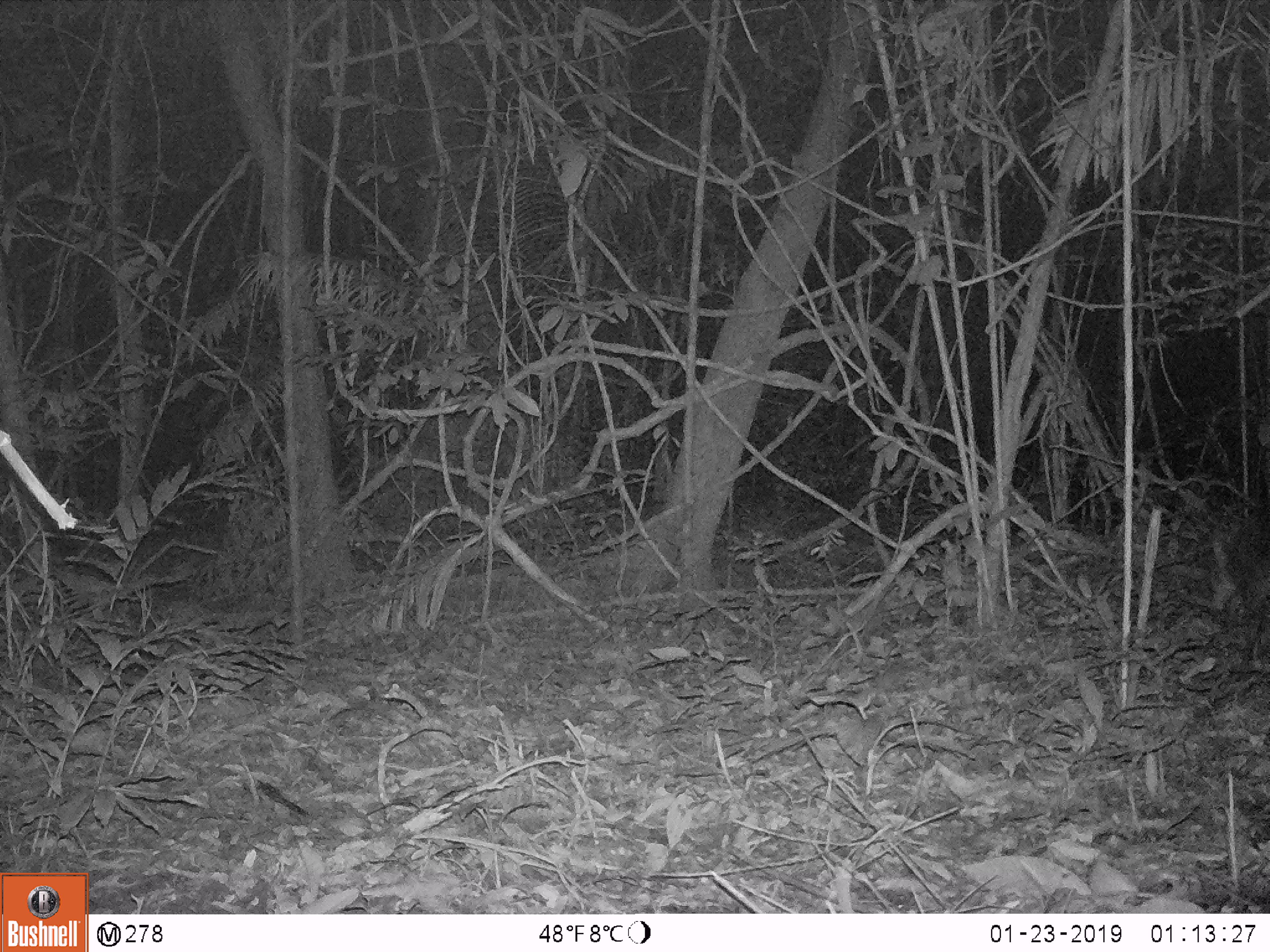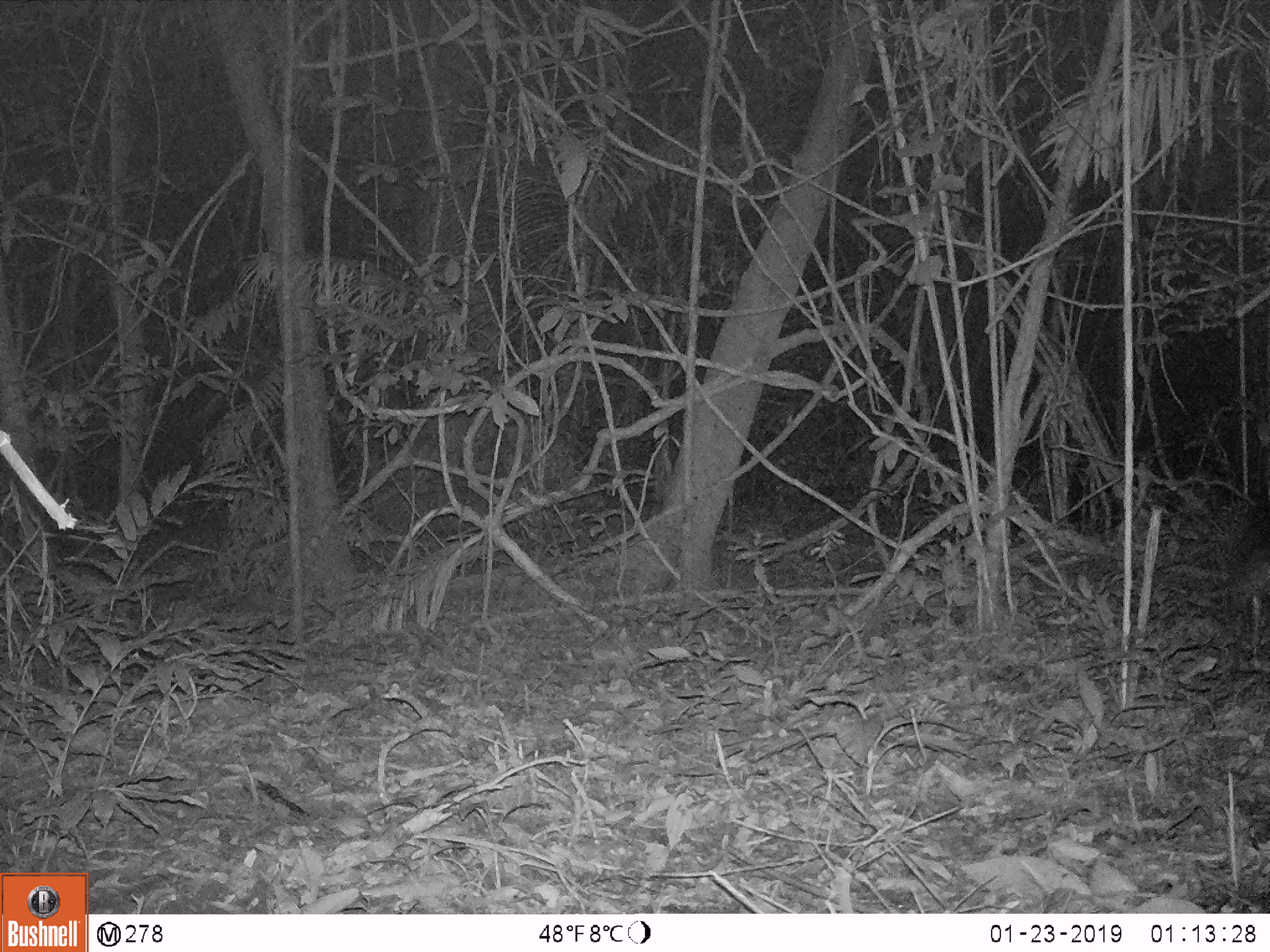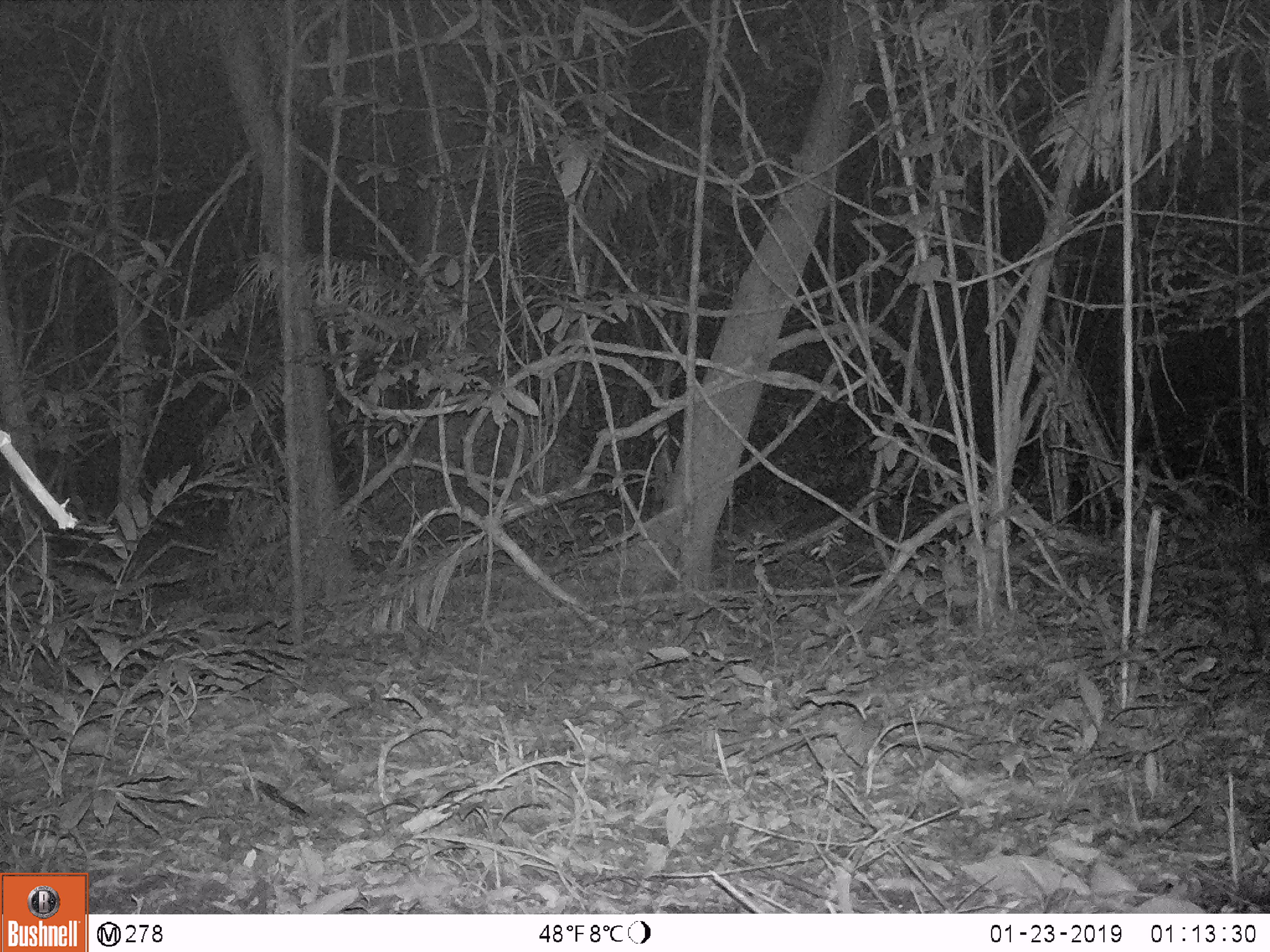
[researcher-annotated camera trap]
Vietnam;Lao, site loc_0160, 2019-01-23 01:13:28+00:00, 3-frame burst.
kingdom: Animalia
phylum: Chordata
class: Mammalia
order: Artiodactyla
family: Cervidae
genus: Muntiacus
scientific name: Muntiacus vuquangensis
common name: large-antlered muntjac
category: large antlered muntjac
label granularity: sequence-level